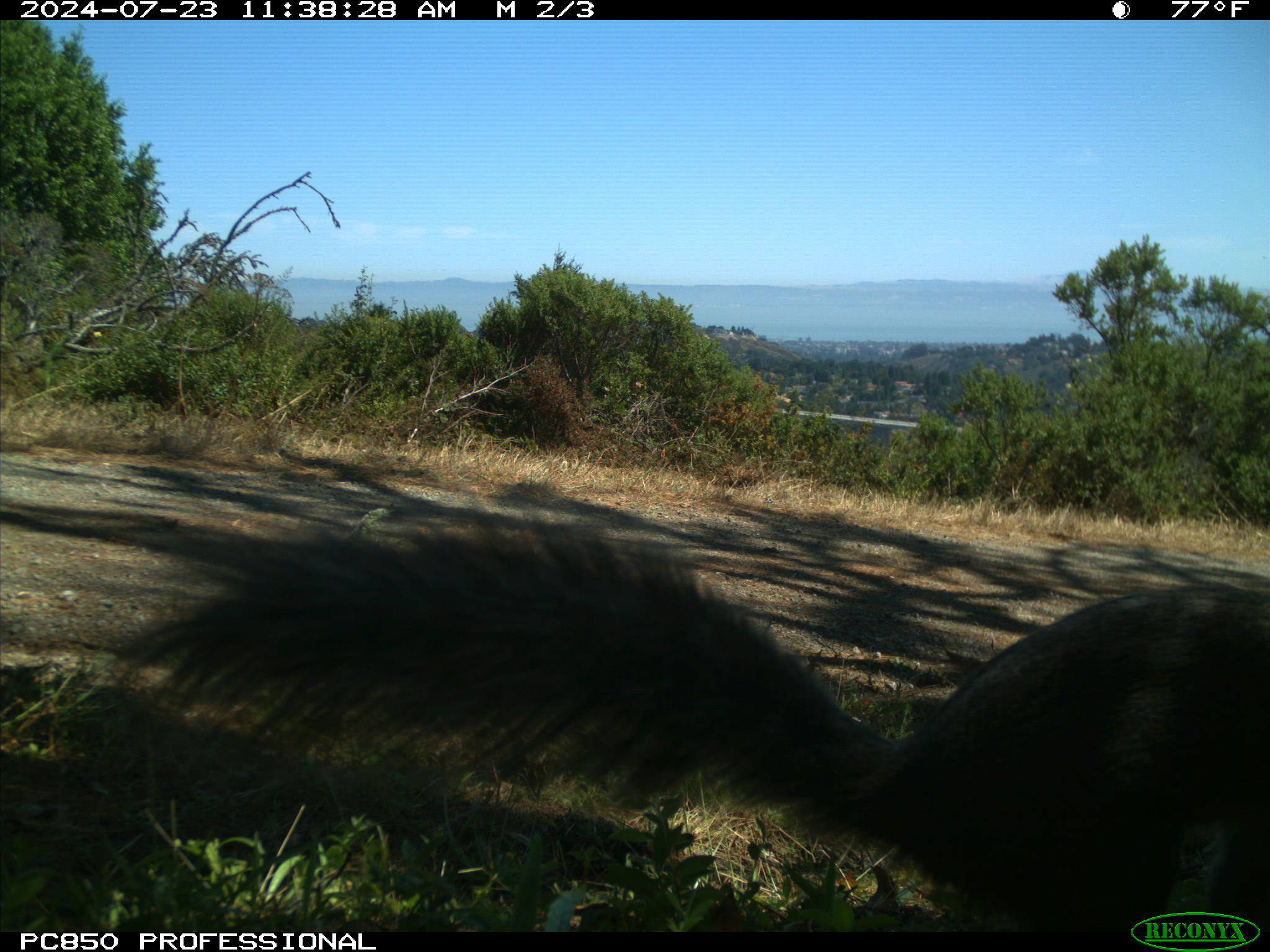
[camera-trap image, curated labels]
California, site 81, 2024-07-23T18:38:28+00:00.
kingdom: Animalia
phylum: Chordata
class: Mammalia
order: Rodentia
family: Sciuridae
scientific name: Sciuridae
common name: squirrel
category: unknown squirrel